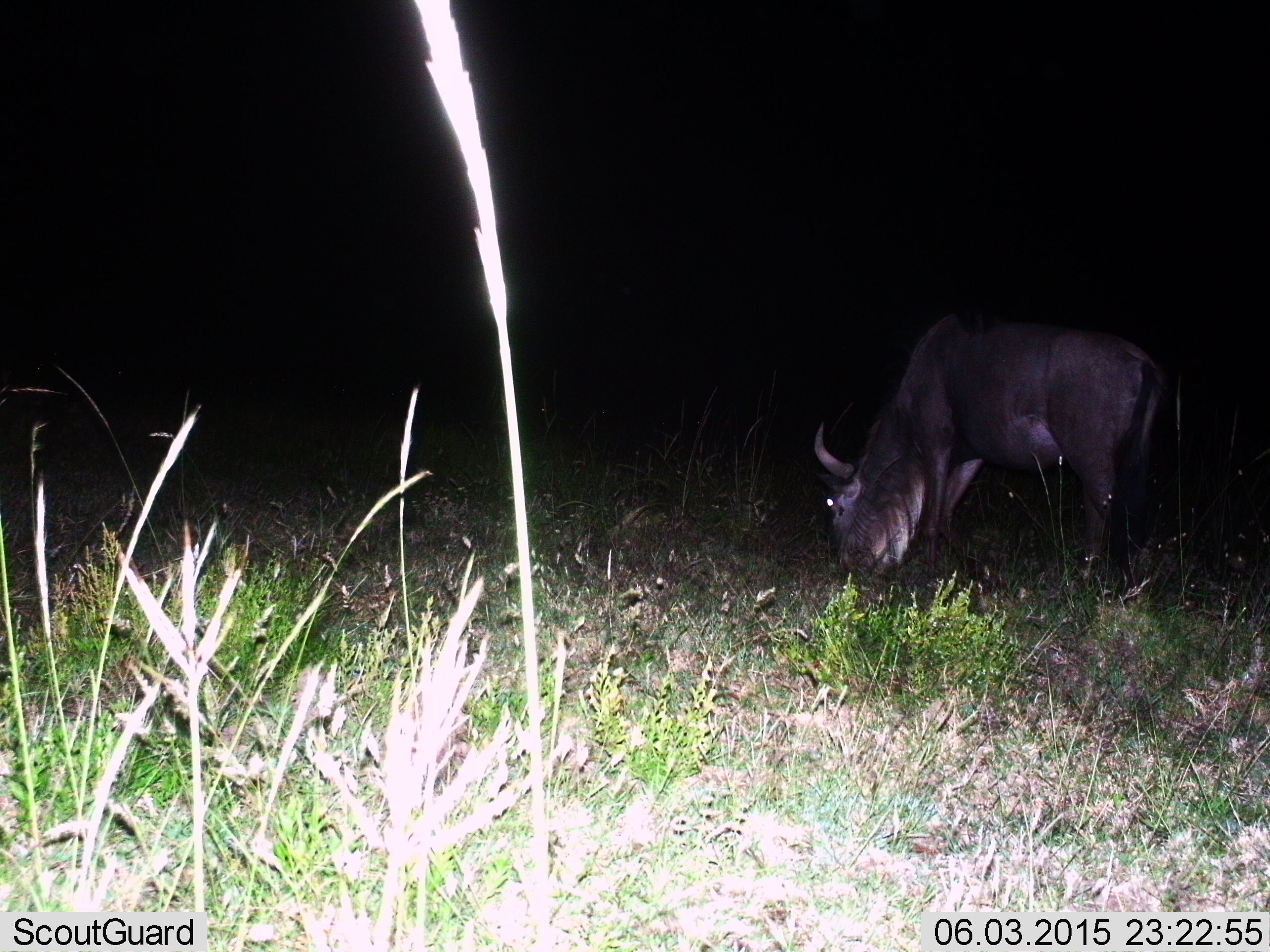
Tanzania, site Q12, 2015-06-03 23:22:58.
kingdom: Animalia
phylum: Chordata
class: Mammalia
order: Artiodactyla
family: Bovidae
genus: Connochaetes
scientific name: Connochaetes taurinus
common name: blue wildebeest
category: wildebeest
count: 1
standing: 20%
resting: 0%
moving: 0%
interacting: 0%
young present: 0%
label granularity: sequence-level